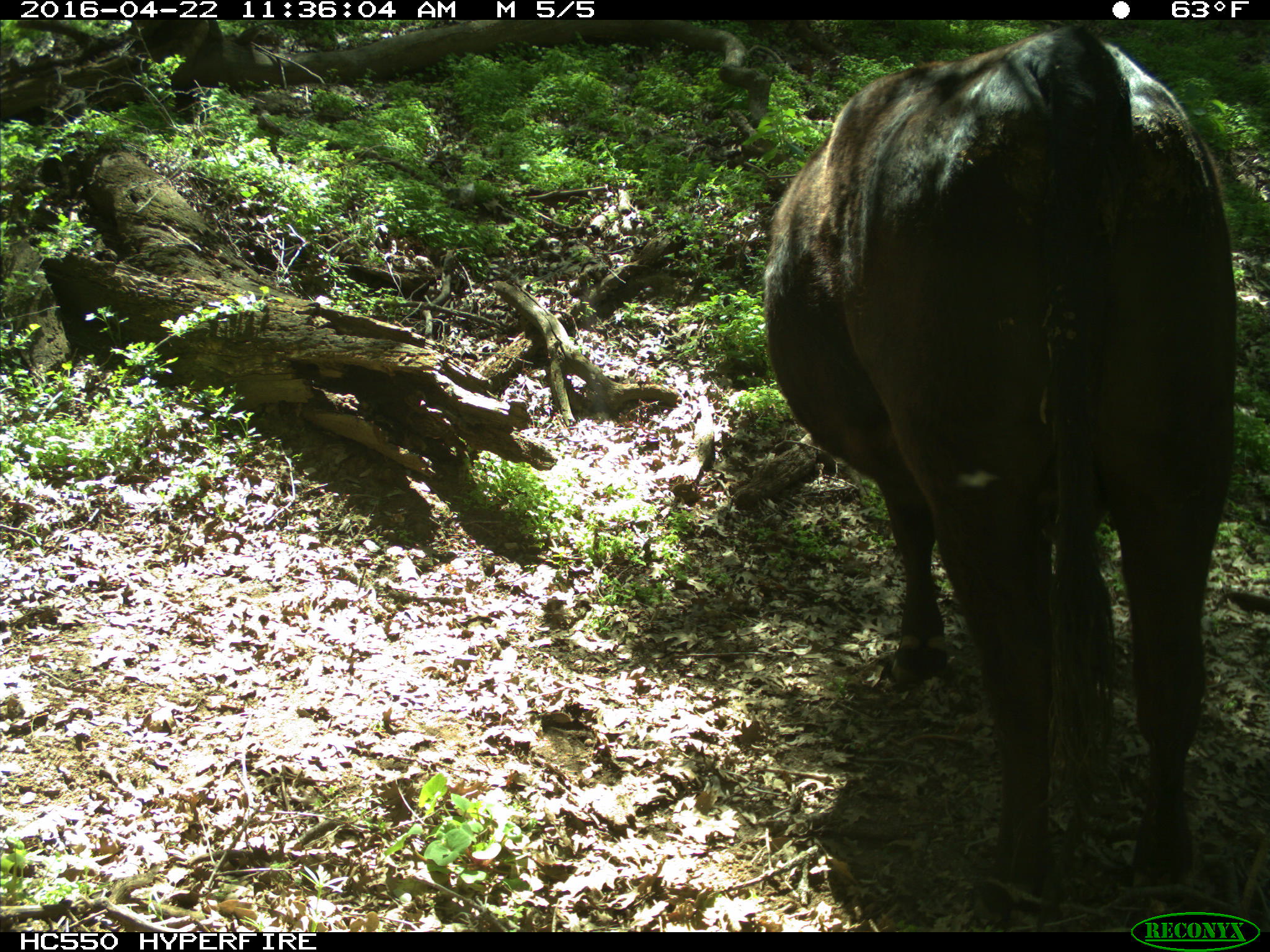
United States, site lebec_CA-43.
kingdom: Animalia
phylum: Chordata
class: Mammalia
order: Artiodactyla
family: Bovidae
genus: Bos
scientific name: Bos taurus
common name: domestic cow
Bos taurus (domestic cow).